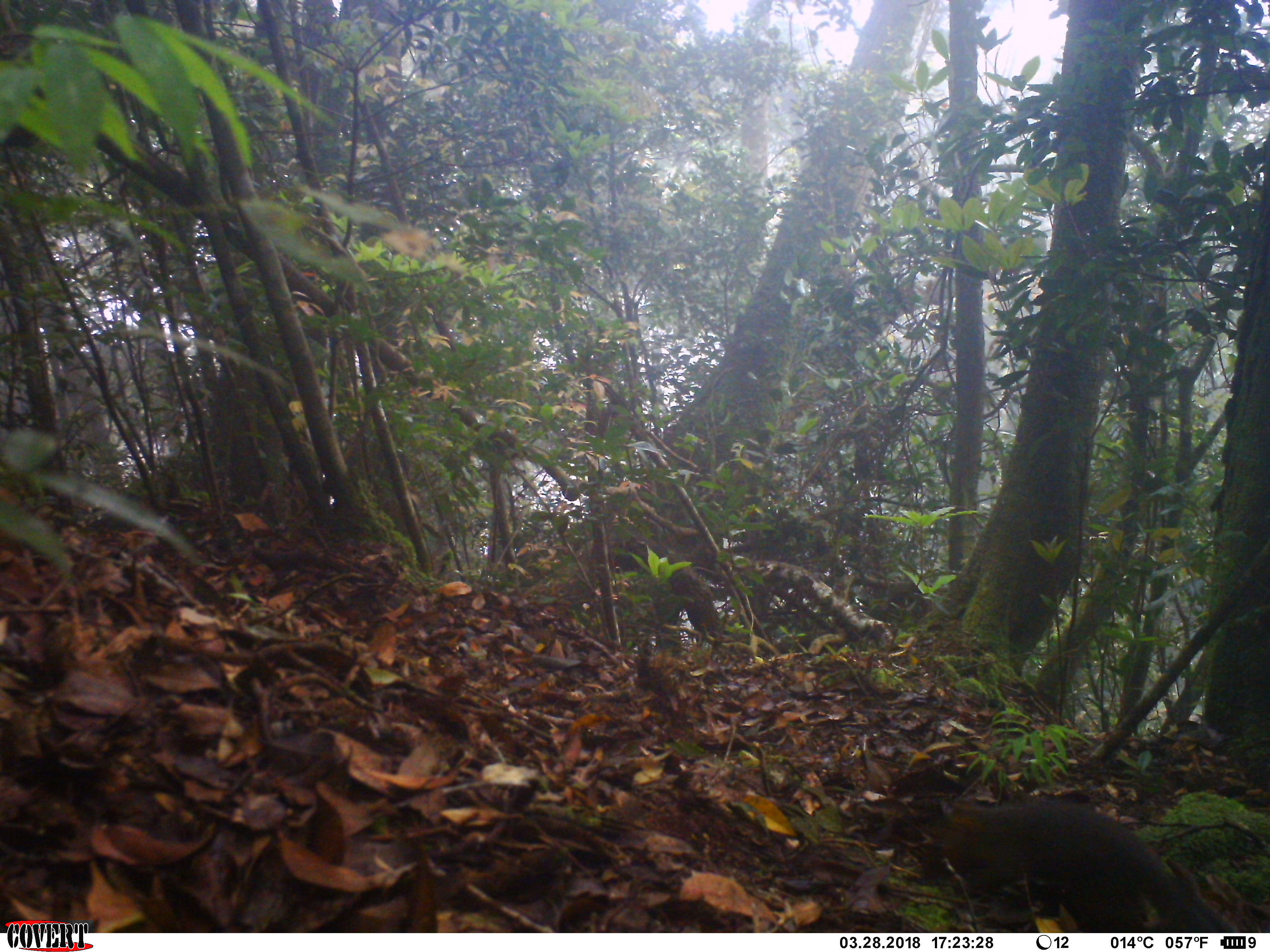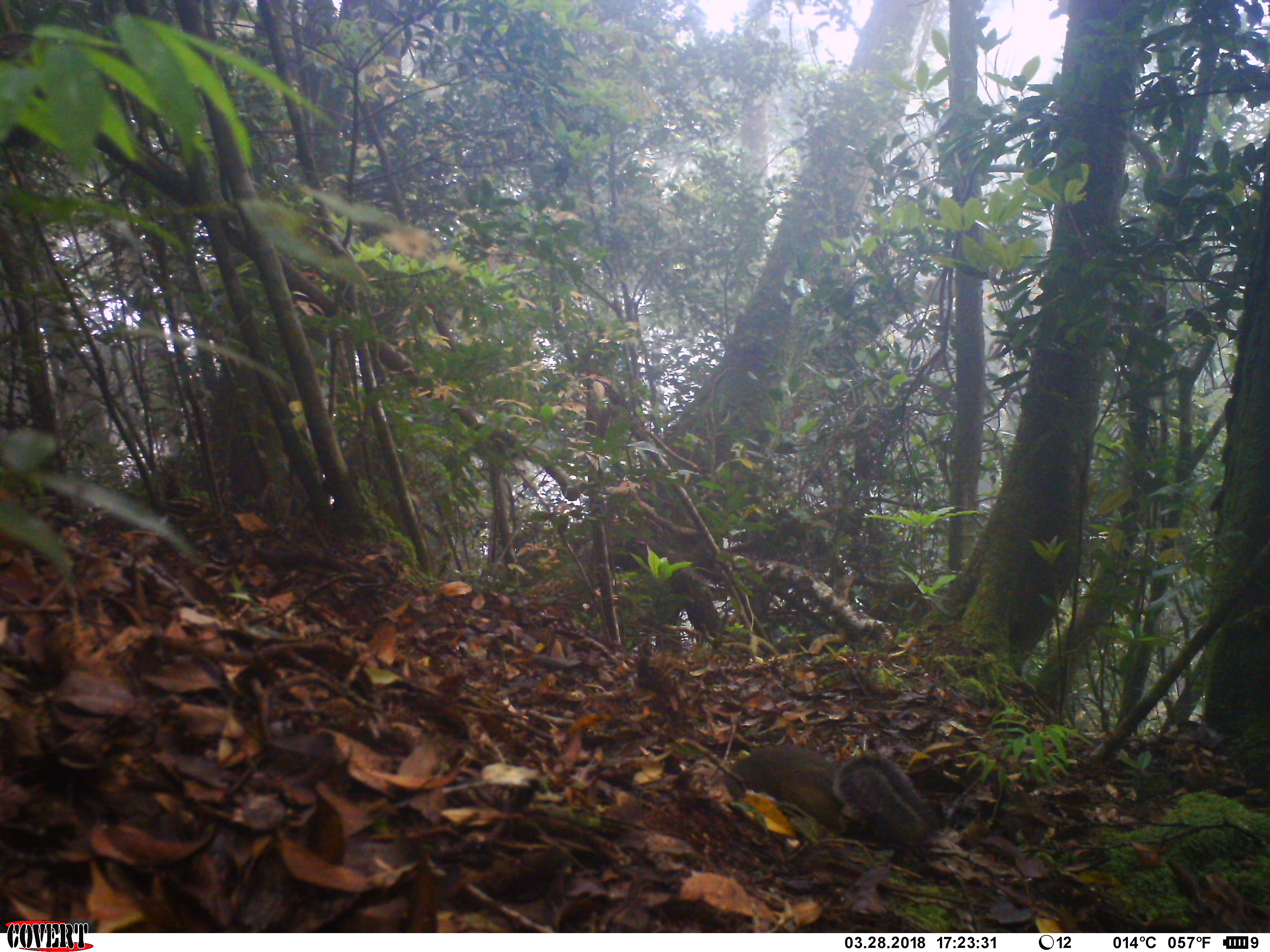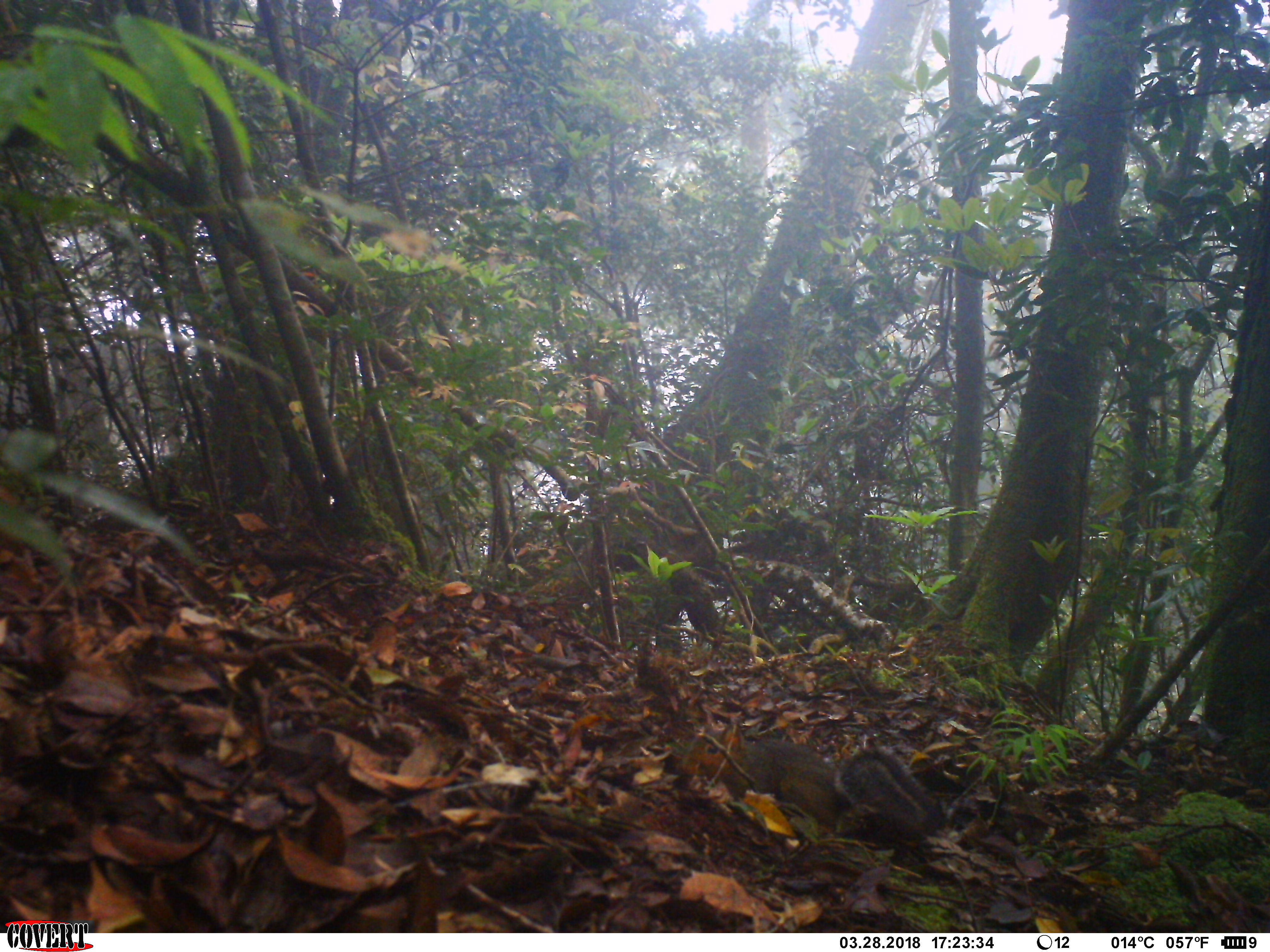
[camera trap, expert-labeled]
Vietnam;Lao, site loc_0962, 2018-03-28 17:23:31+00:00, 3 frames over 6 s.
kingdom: Animalia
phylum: Chordata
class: Mammalia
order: Rodentia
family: Sciuridae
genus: Dremomys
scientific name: Dremomys rufigenis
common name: red-cheeked squirrel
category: red cheeked squirrel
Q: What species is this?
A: Red cheeked squirrel (red-cheeked squirrel) (Dremomys rufigenis).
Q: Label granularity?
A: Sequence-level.